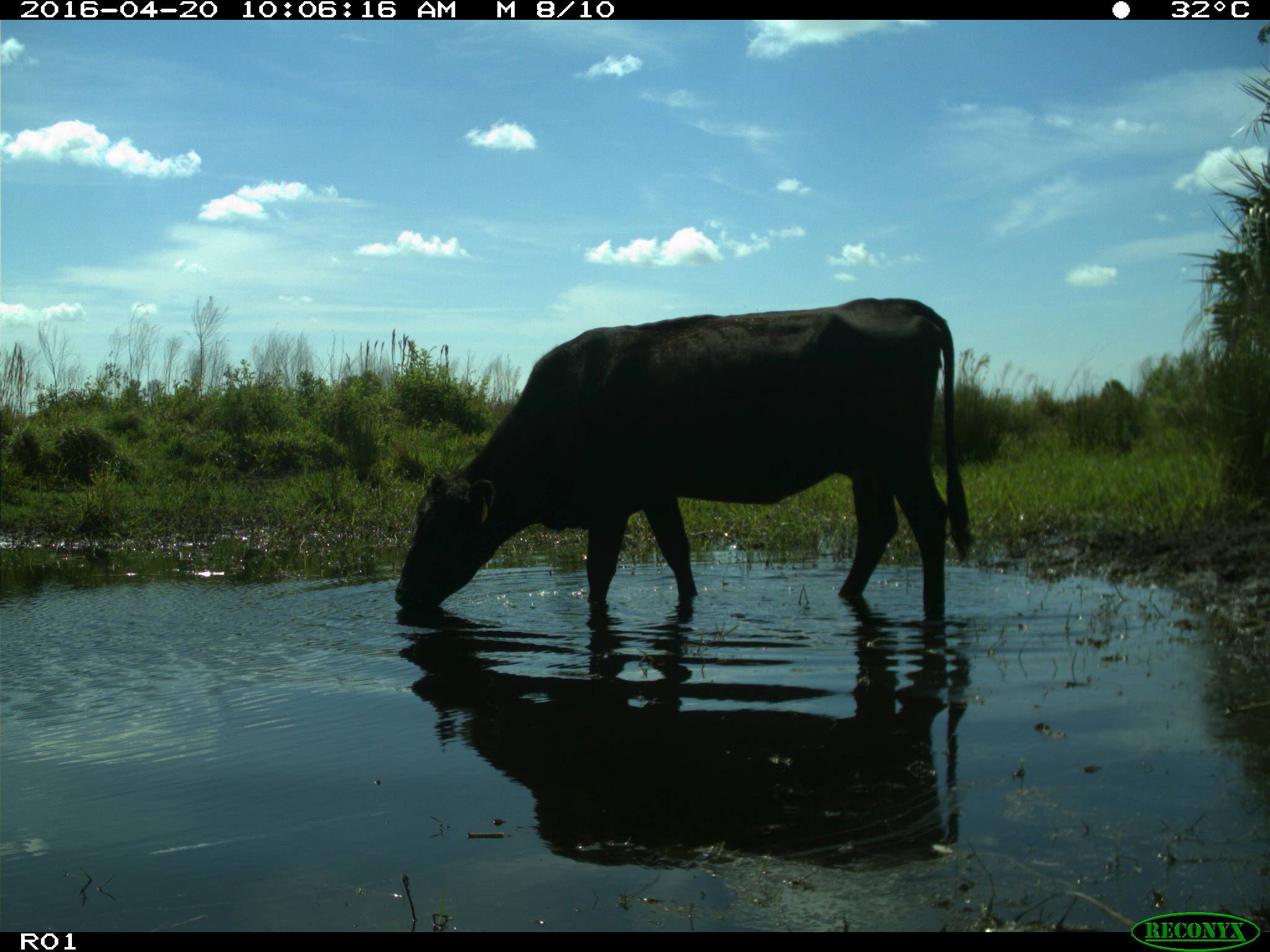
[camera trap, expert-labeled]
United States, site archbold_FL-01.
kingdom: Animalia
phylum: Chordata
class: Mammalia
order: Artiodactyla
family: Bovidae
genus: Bos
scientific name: Bos taurus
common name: domestic cow